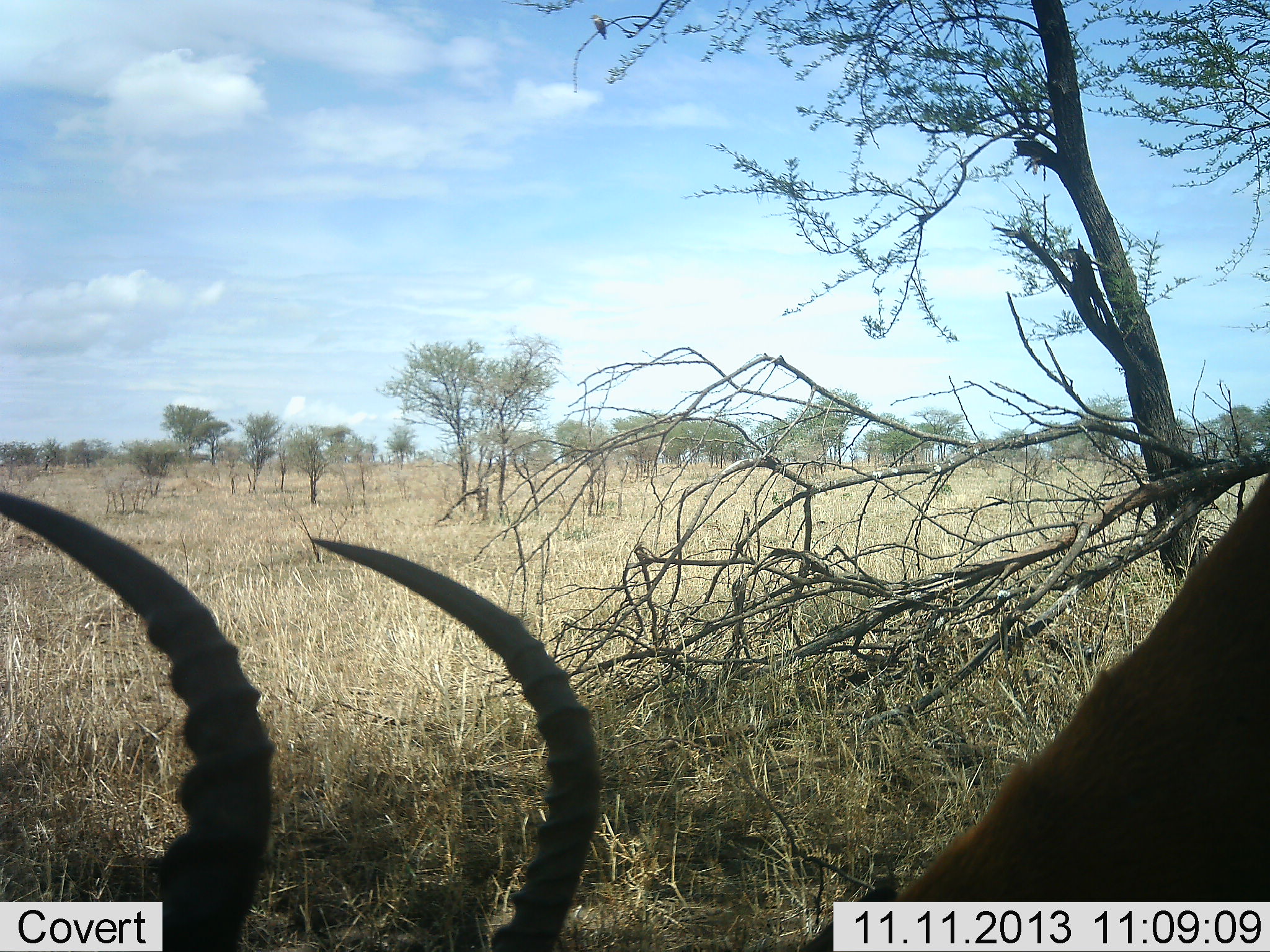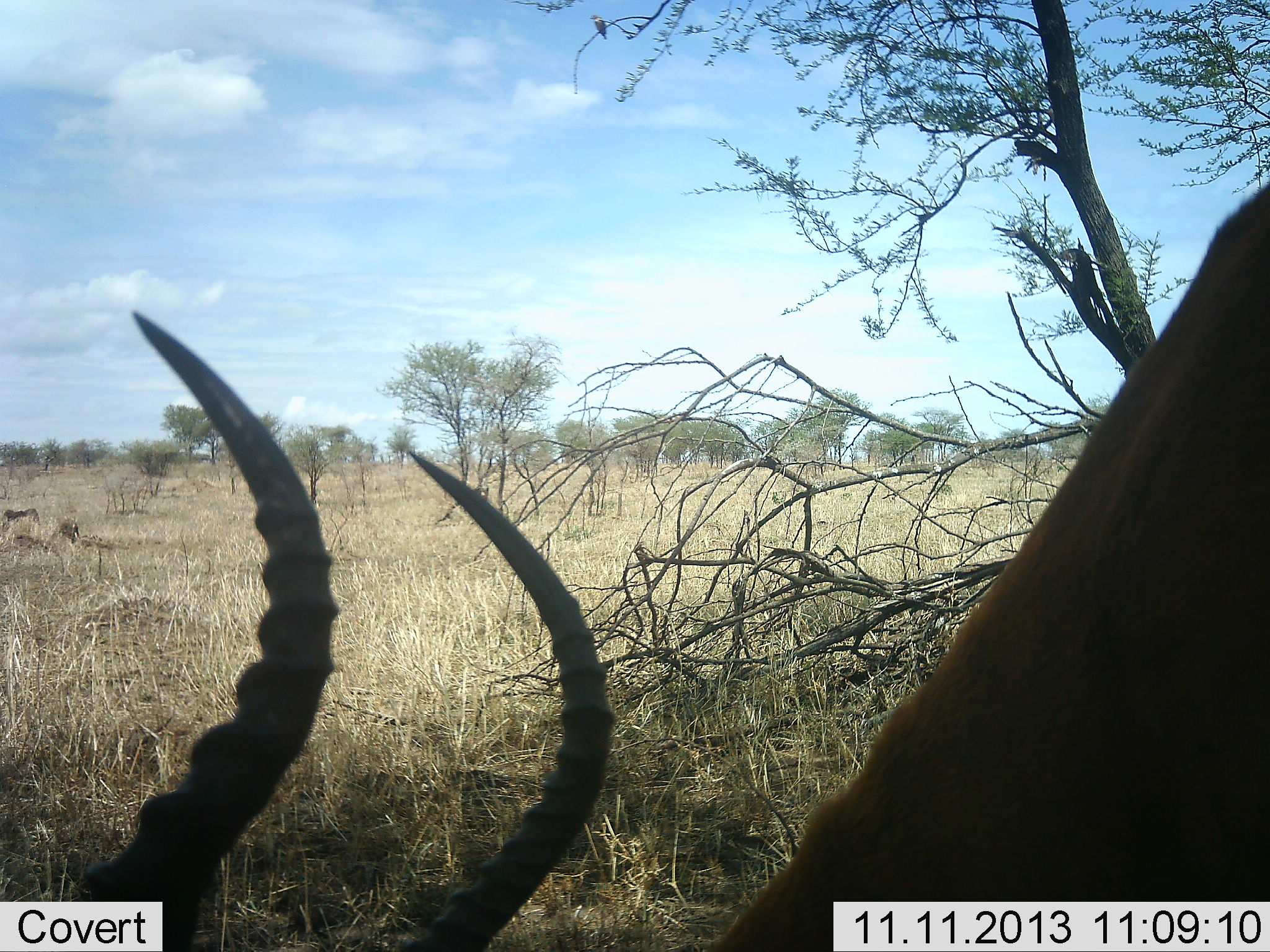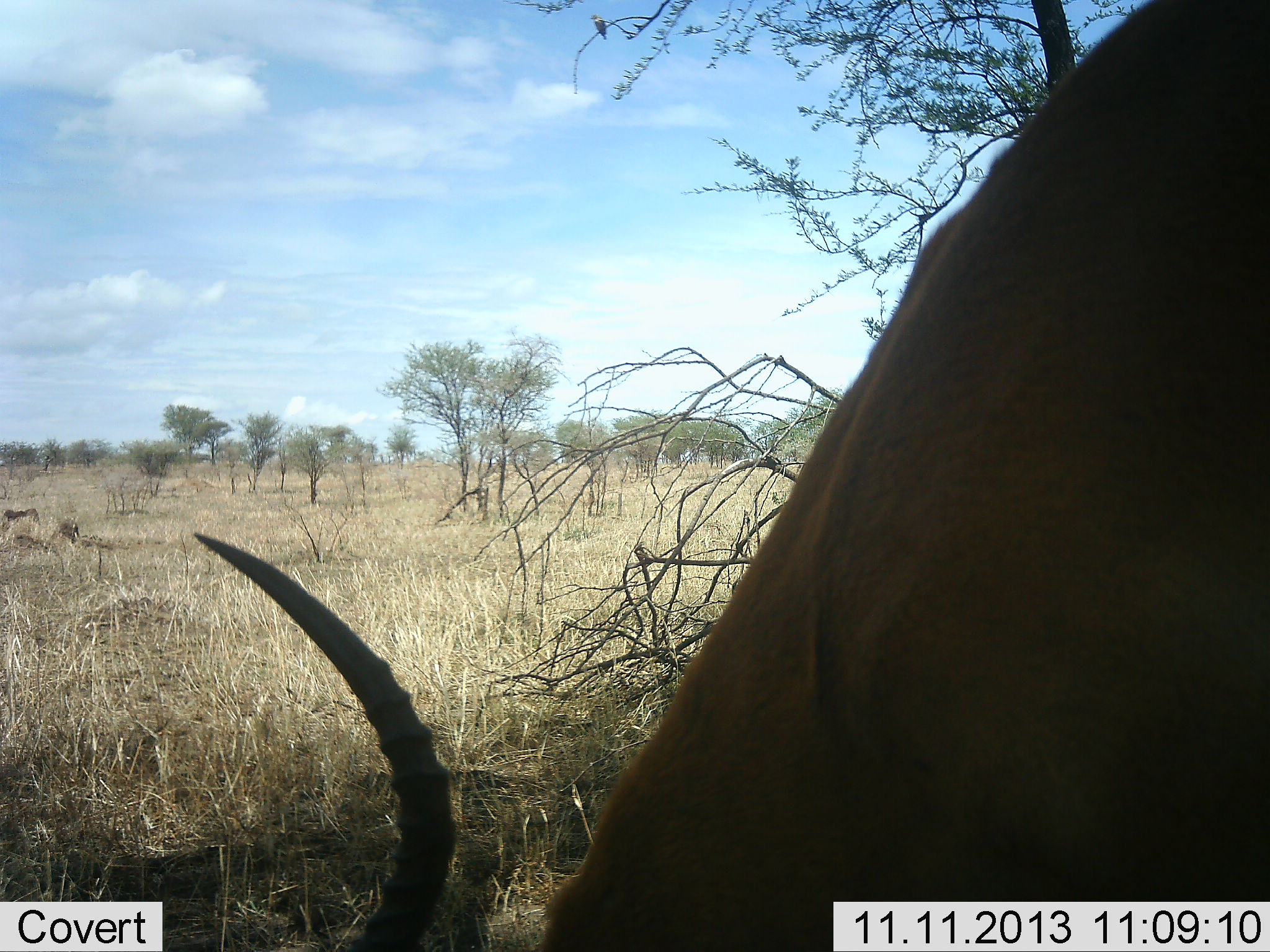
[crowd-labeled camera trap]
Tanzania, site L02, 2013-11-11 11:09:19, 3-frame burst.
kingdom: Animalia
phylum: Chordata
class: Mammalia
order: Artiodactyla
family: Bovidae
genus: Aepyceros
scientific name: Aepyceros melampus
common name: impala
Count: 1.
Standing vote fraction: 10%.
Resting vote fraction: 0%.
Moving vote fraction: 10%.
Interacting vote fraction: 0%.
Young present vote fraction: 0%.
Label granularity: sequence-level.